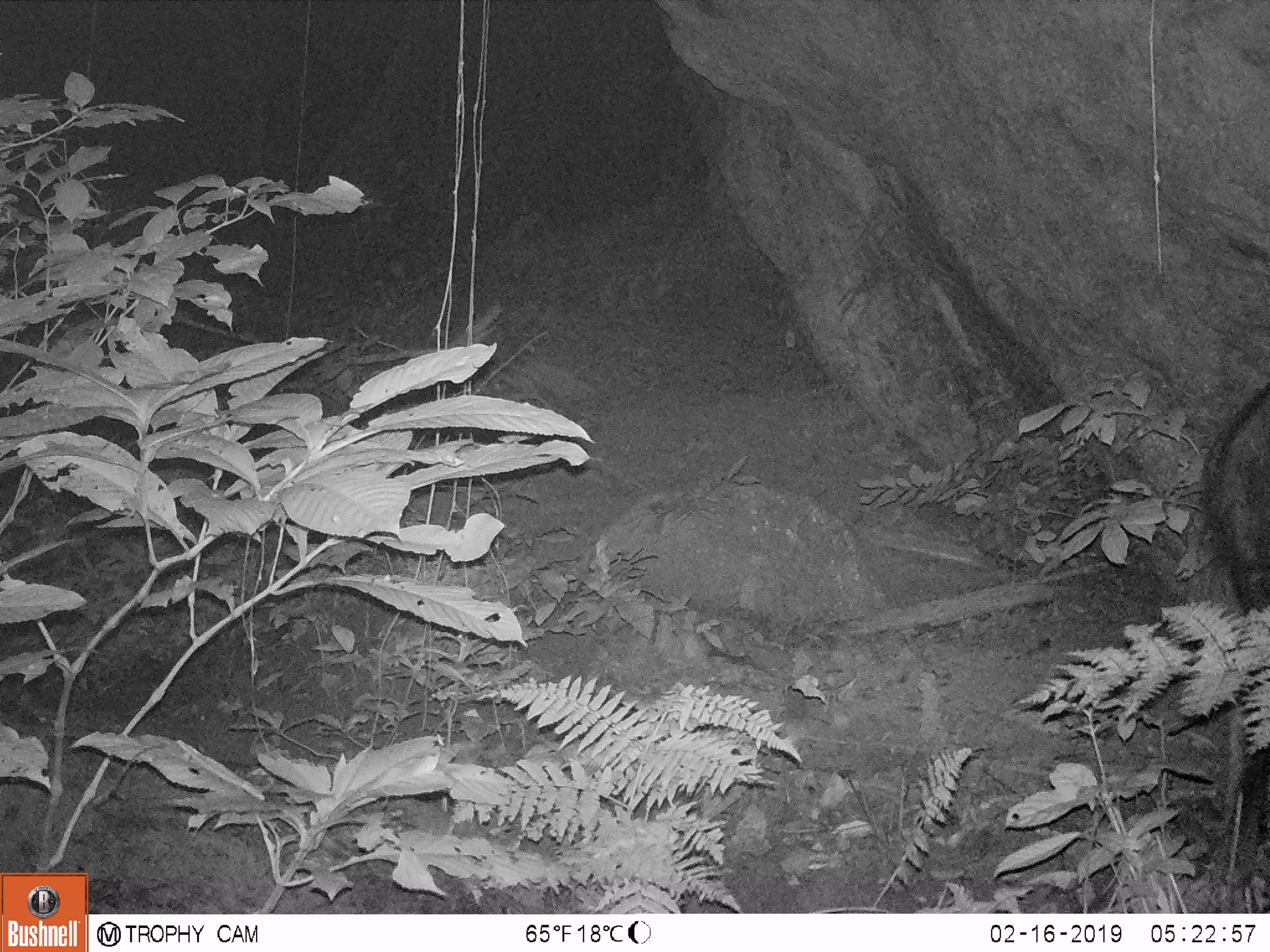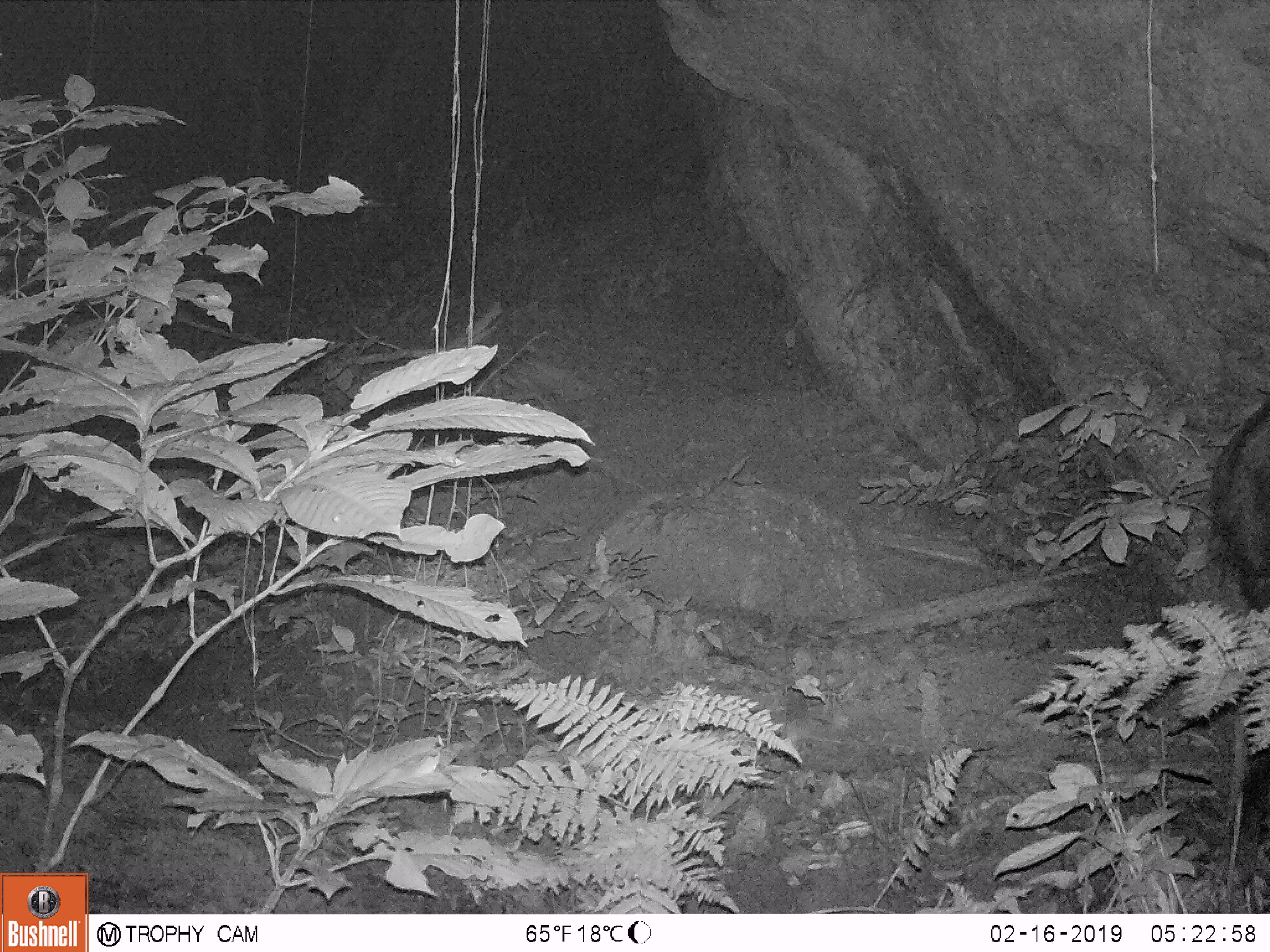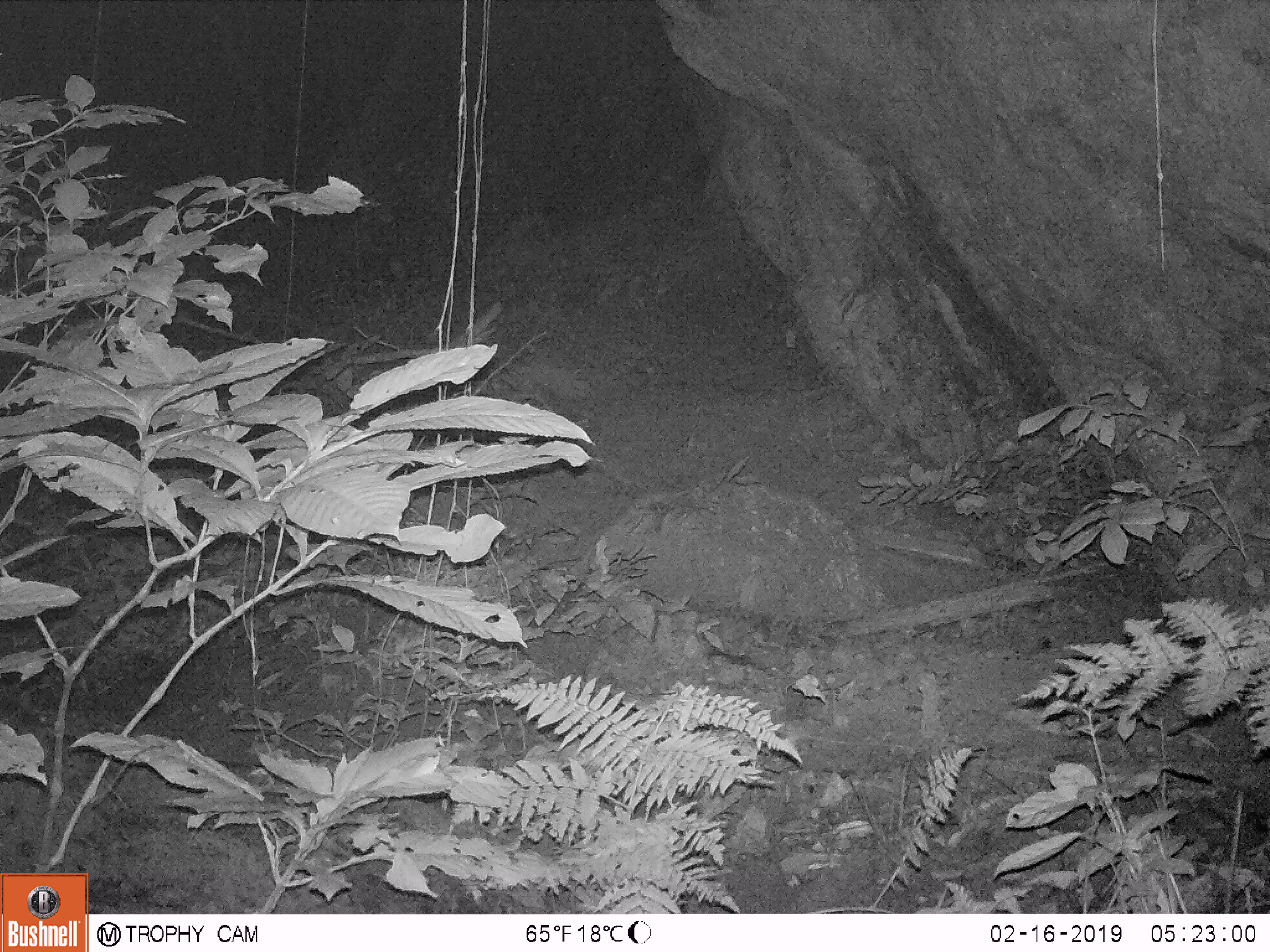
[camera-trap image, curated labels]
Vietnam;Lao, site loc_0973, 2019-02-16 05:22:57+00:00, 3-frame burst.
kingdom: Animalia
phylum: Chordata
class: Mammalia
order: Artiodactyla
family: Bovidae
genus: Capricornis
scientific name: Capricornis sumatraensis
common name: chinese serow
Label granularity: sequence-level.